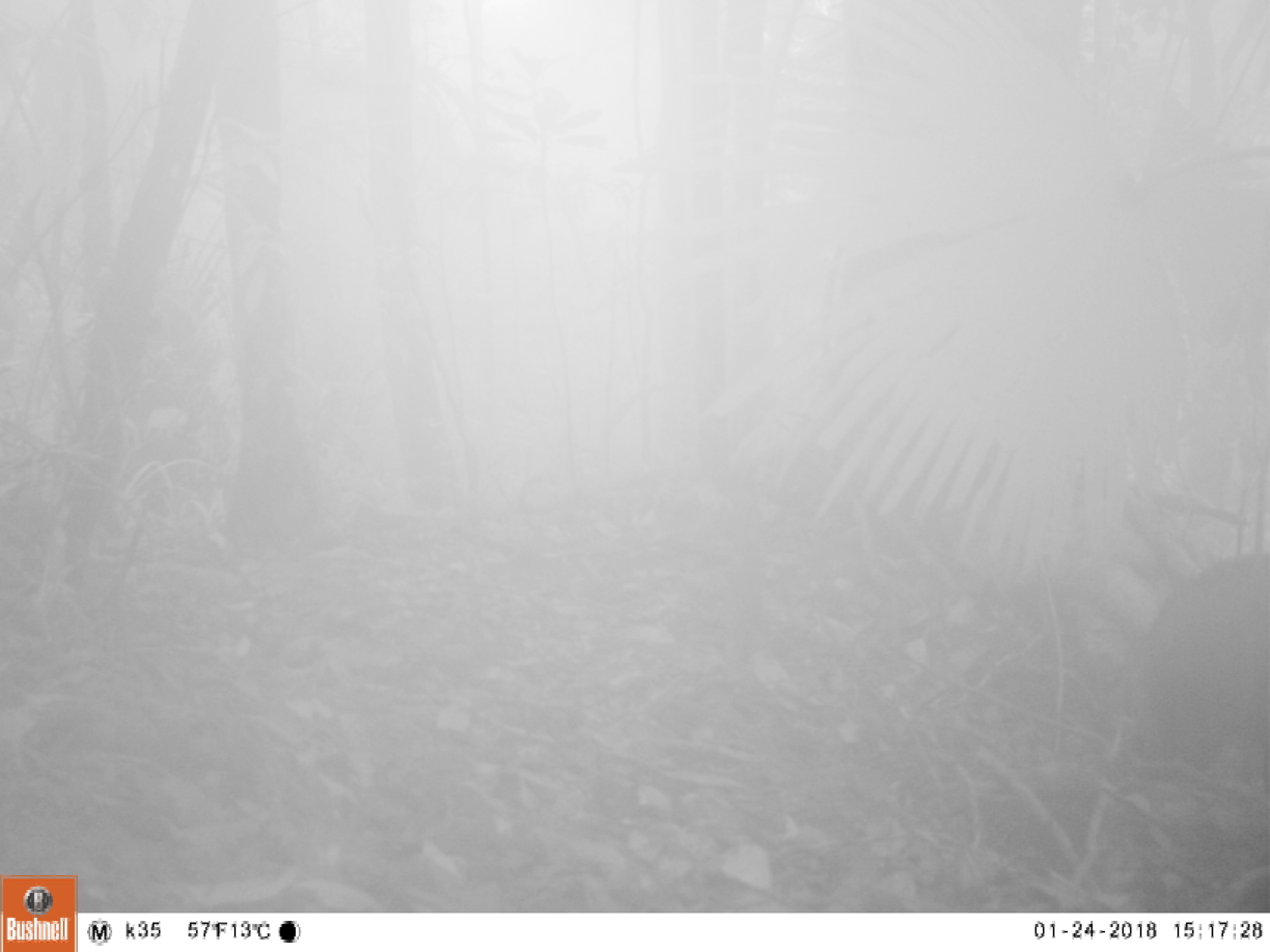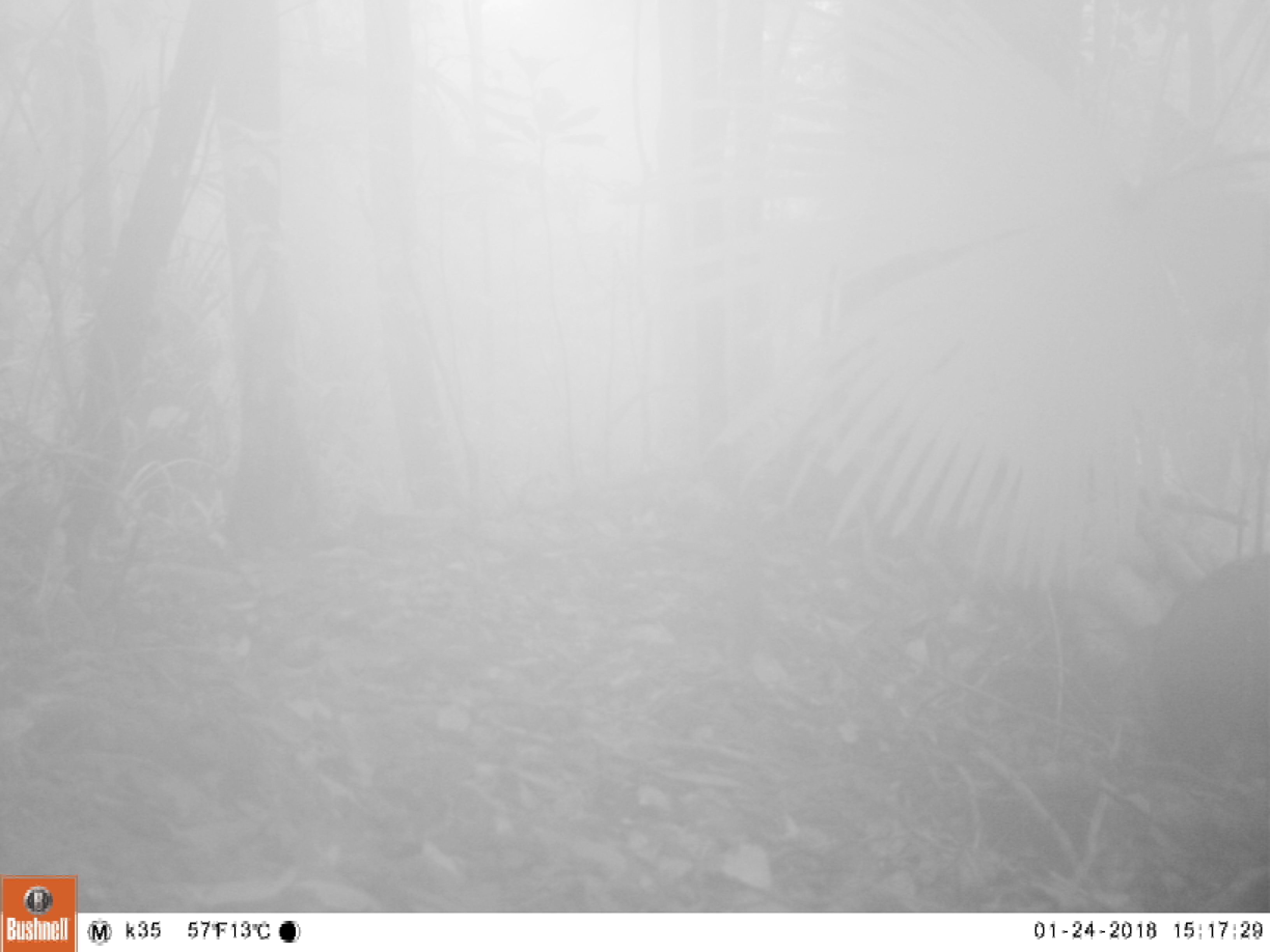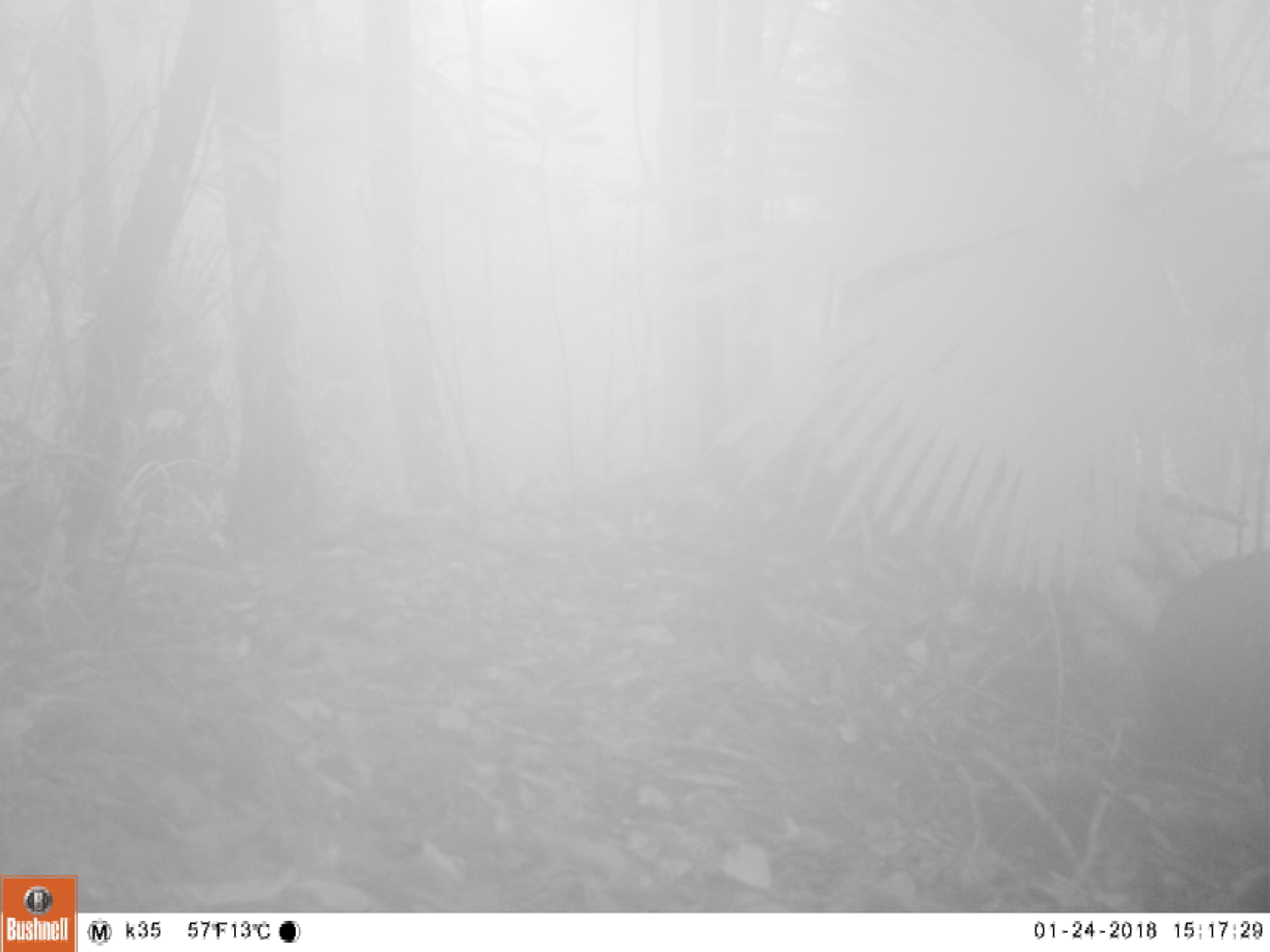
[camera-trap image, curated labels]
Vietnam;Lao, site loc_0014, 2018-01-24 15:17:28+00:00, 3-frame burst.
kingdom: Animalia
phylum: Chordata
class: Mammalia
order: Artiodactyla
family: Suidae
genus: Sus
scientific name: Sus scrofa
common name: eurasian wild pig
Eurasian wild pig (Sus scrofa). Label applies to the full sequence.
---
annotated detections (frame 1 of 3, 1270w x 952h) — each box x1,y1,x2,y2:
eurasian wild pig: 1132,549,1270,783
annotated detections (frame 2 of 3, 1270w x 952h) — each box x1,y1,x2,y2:
eurasian wild pig: 1149,549,1270,775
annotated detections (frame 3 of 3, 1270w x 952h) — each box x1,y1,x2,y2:
eurasian wild pig: 1133,549,1270,784